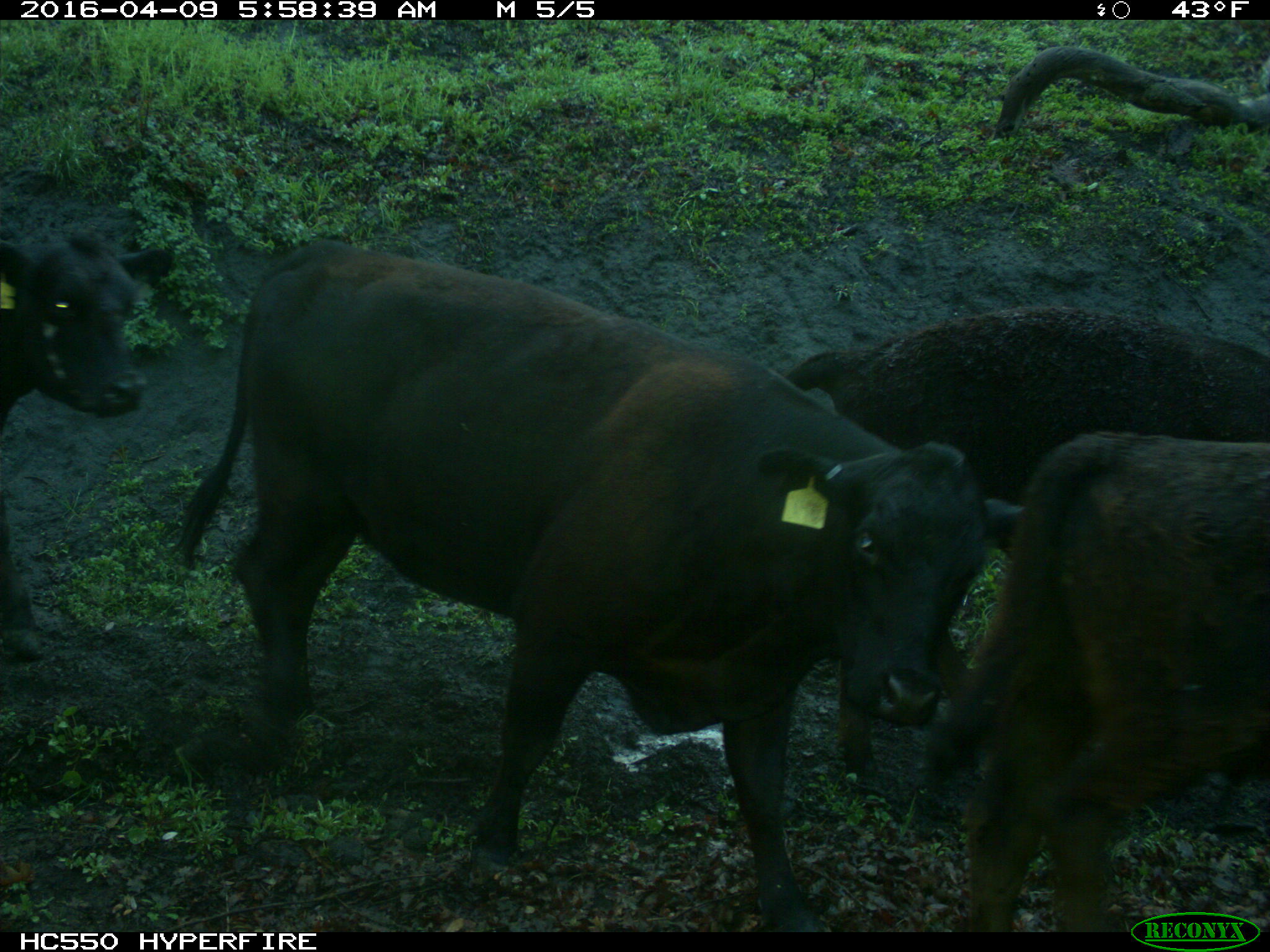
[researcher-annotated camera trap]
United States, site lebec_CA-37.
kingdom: Animalia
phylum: Chordata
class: Mammalia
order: Artiodactyla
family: Bovidae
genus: Bos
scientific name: Bos taurus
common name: domestic cow